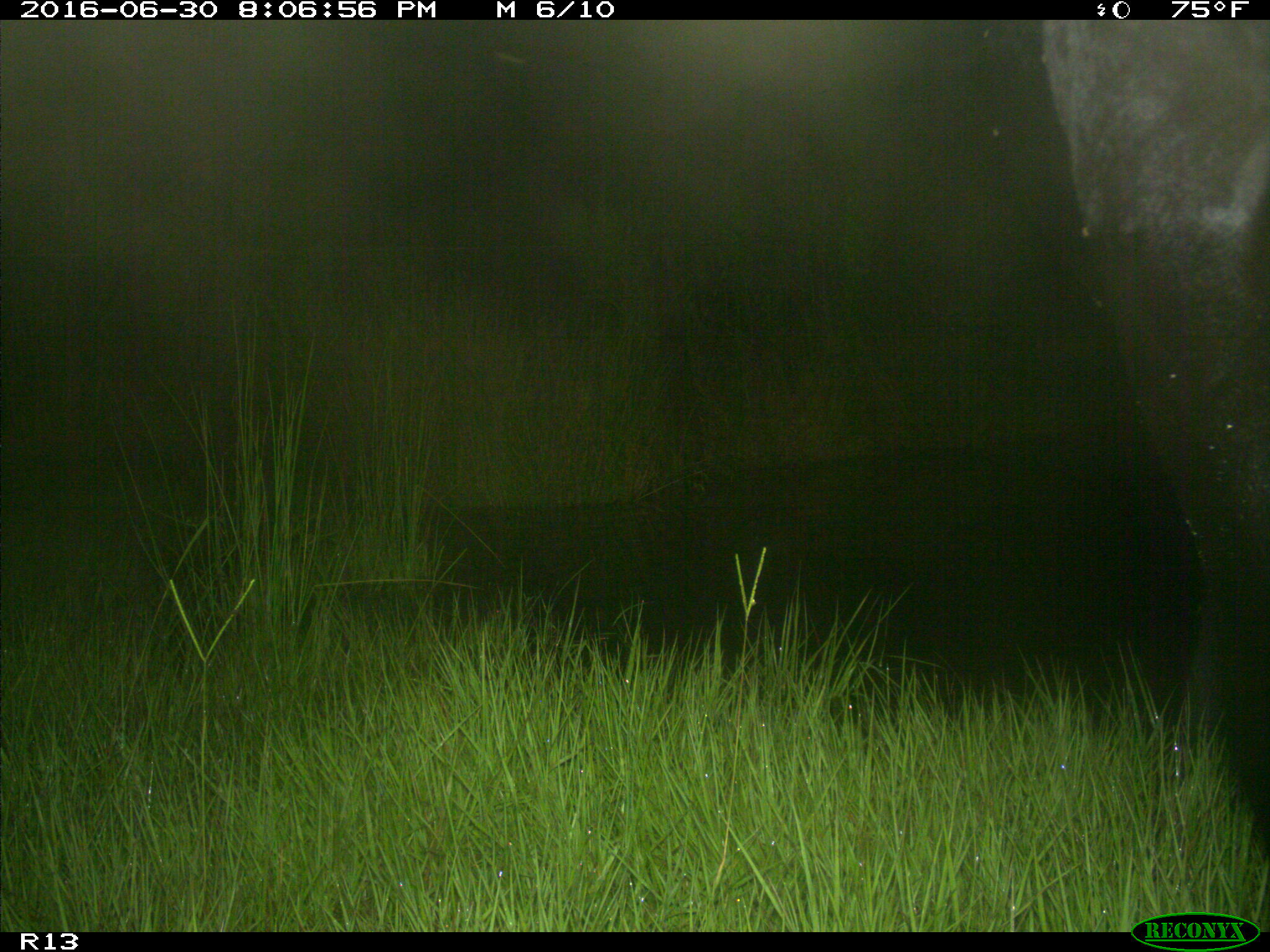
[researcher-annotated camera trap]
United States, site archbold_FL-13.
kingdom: Animalia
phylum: Chordata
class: Mammalia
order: Artiodactyla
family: Bovidae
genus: Bos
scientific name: Bos taurus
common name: domestic cow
Bos taurus (domestic cow).